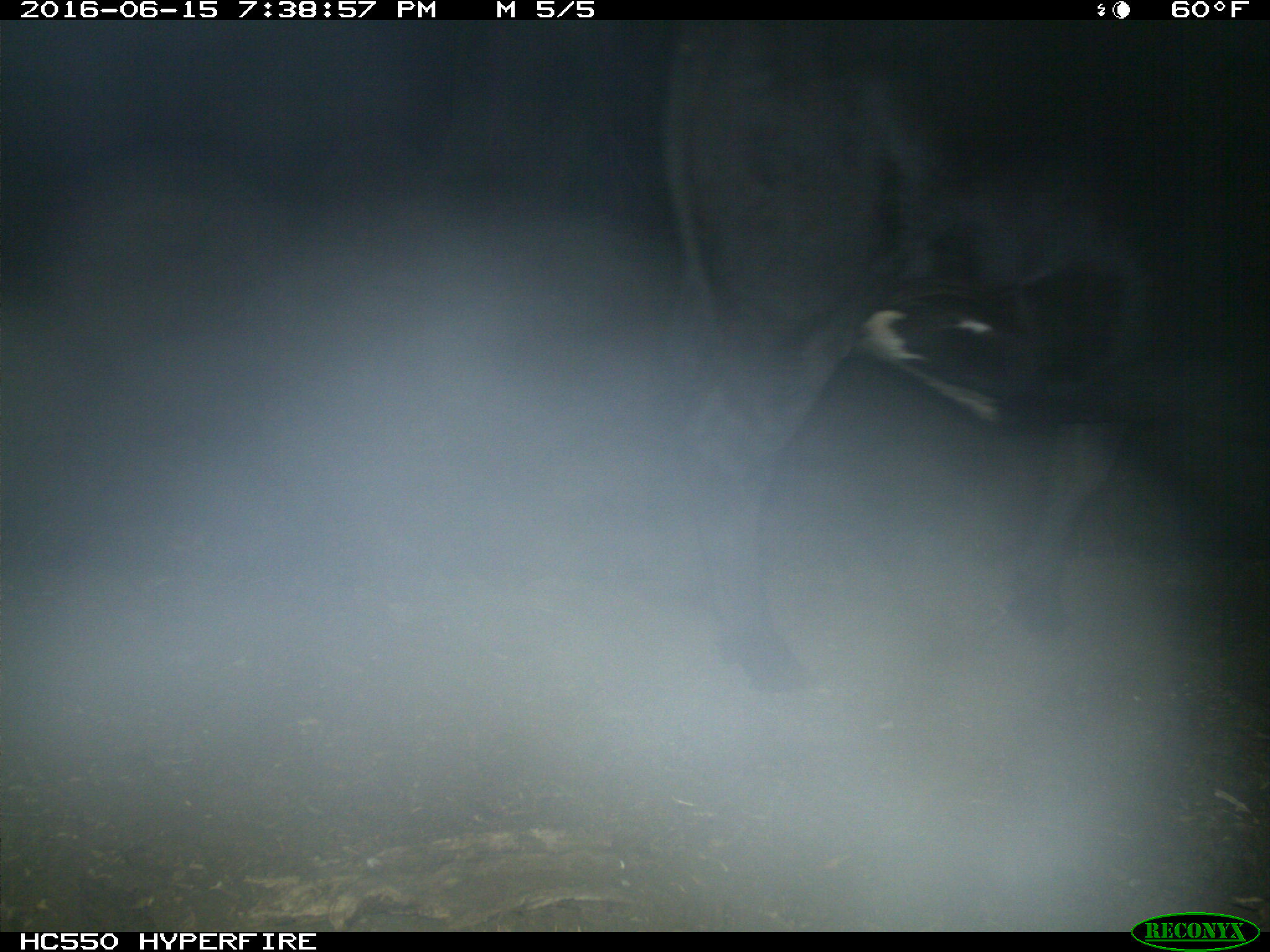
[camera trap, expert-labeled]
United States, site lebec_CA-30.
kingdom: Animalia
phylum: Chordata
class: Mammalia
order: Artiodactyla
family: Bovidae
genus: Bos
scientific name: Bos taurus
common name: domestic cow